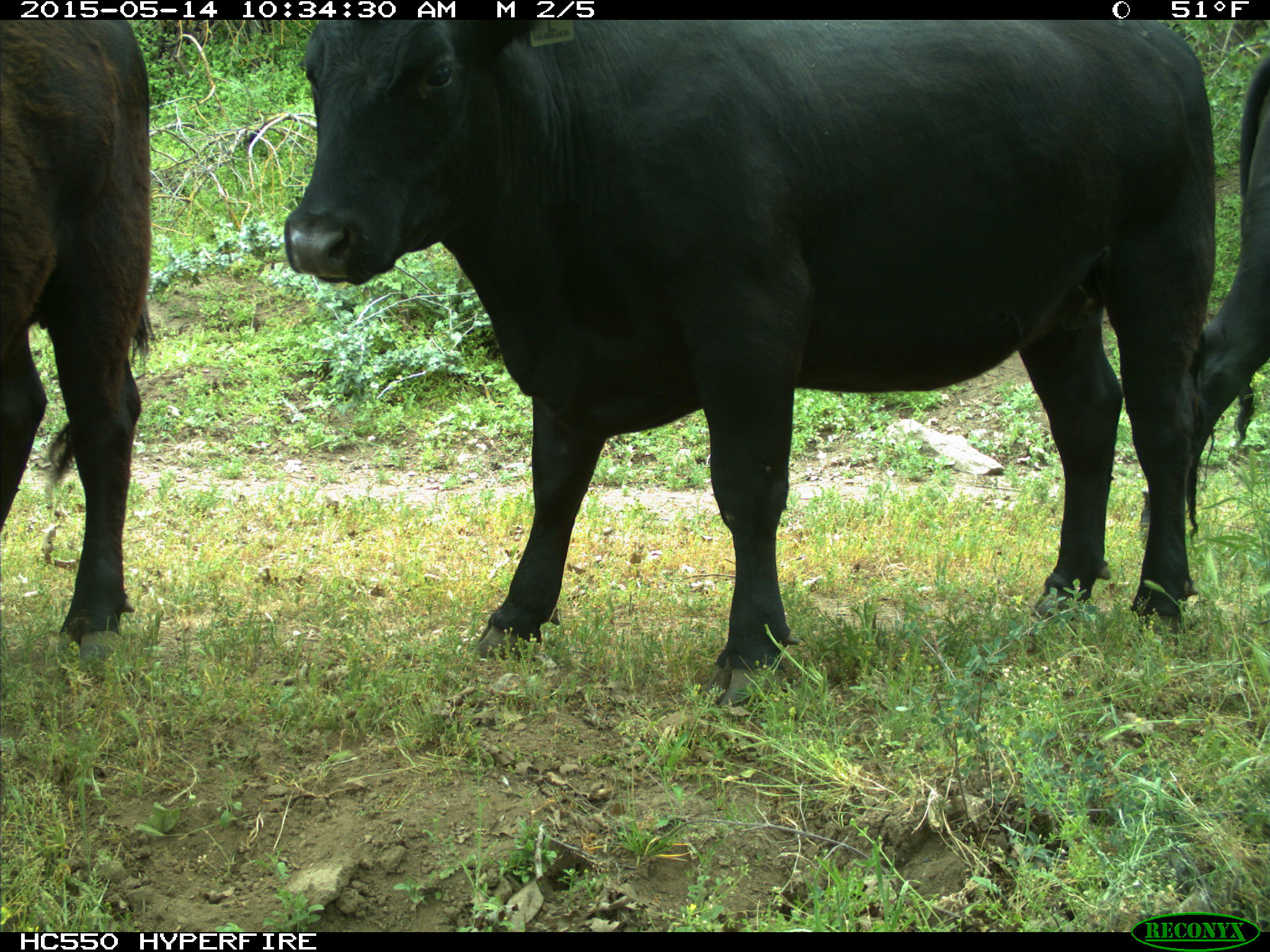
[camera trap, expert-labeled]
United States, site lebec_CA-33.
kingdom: Animalia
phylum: Chordata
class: Mammalia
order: Artiodactyla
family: Bovidae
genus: Bos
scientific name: Bos taurus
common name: domestic cow